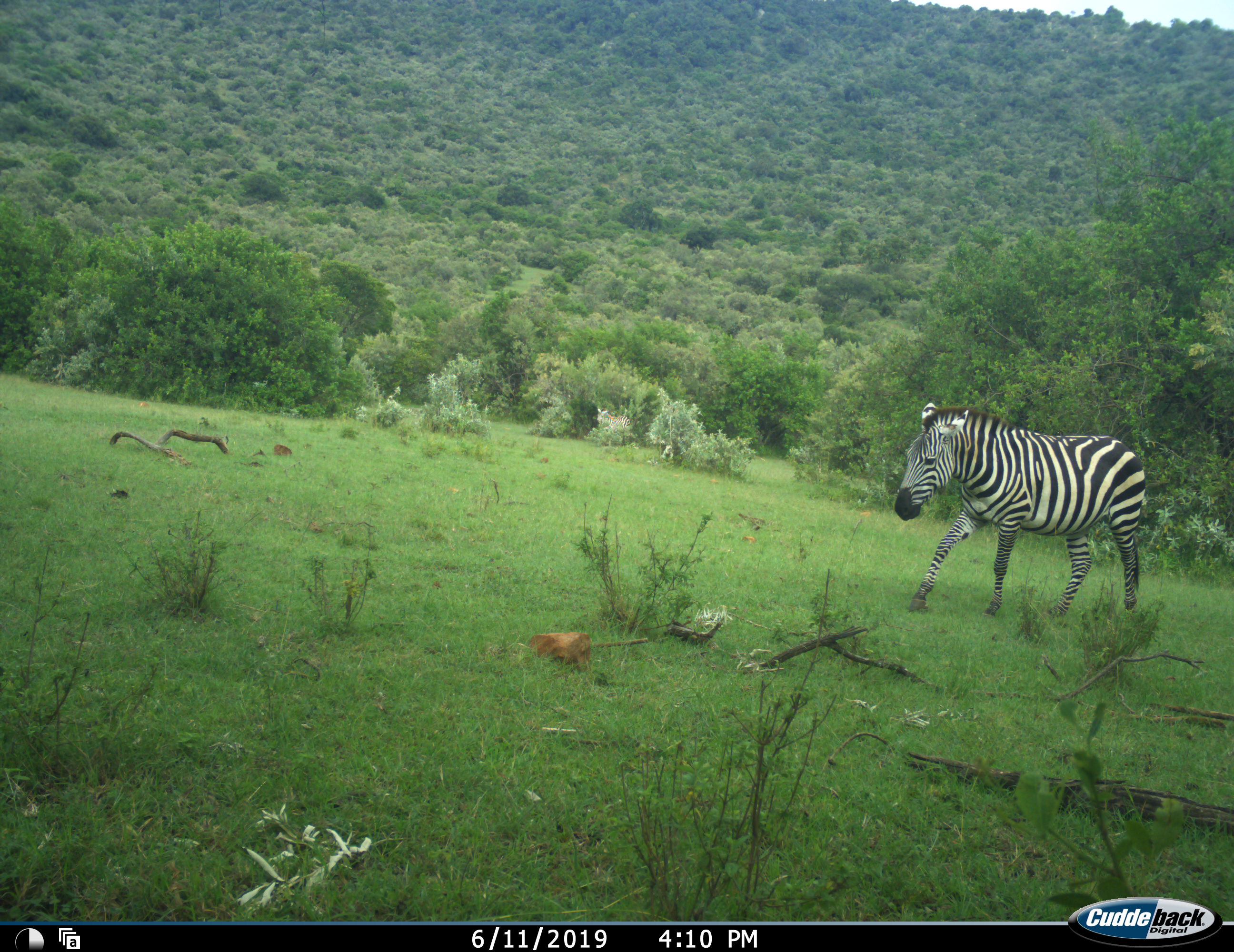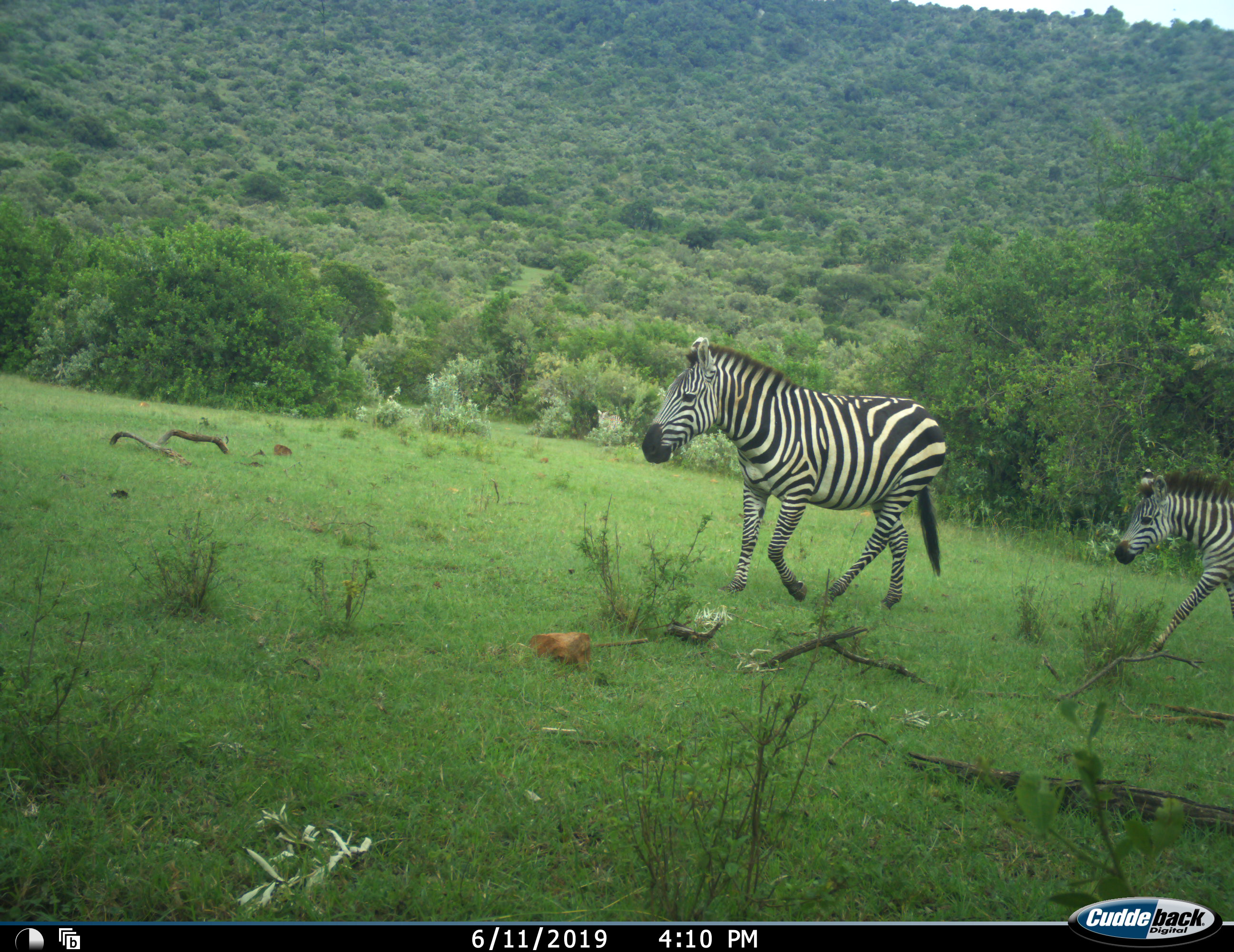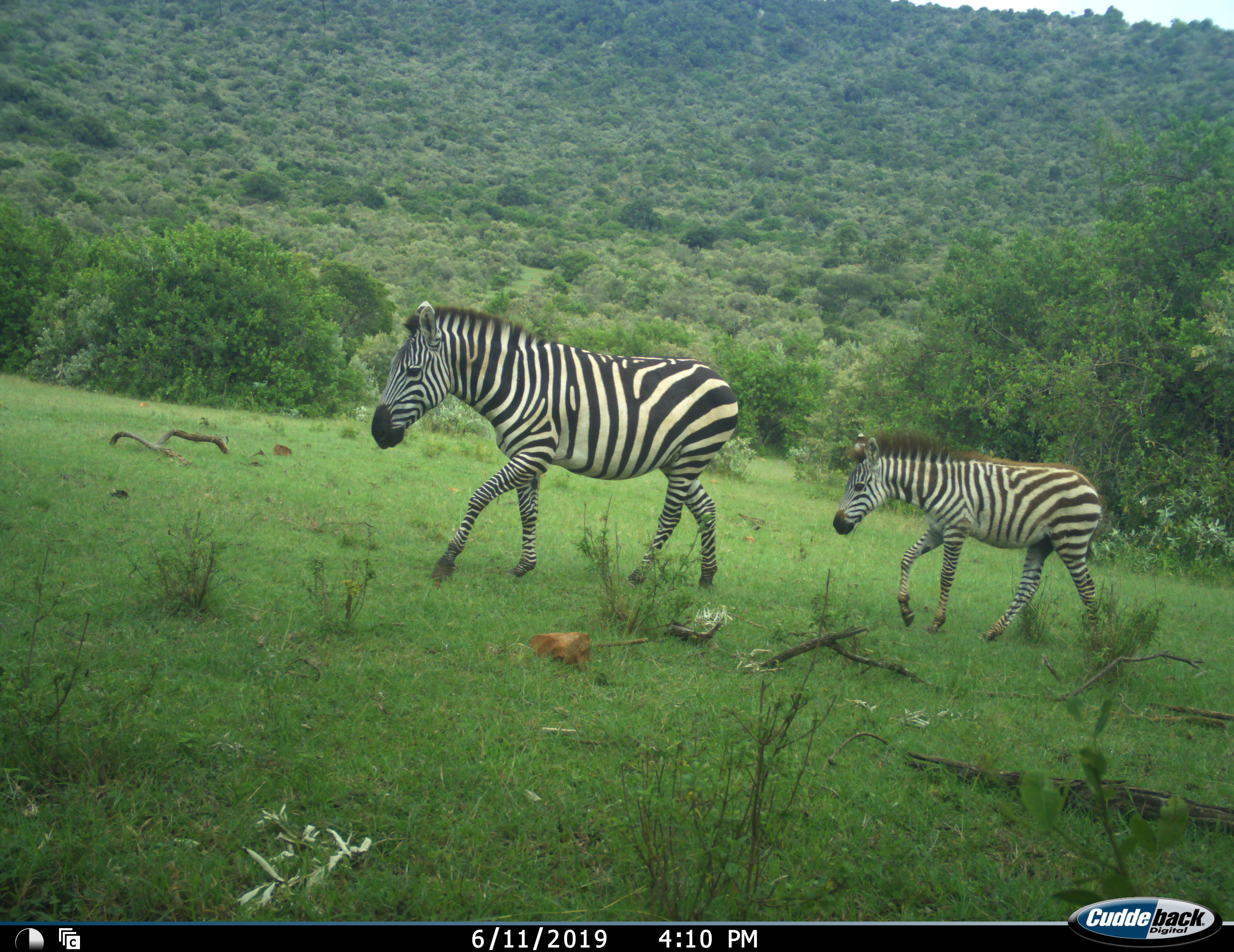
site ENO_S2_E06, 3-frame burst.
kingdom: Animalia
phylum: Chordata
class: Mammalia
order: Perissodactyla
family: Equidae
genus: Equus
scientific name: Equus quagga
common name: plains zebra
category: zebraplains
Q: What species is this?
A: Zebraplains (plains zebra) (Equus quagga).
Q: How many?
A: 2.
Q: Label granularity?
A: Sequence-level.